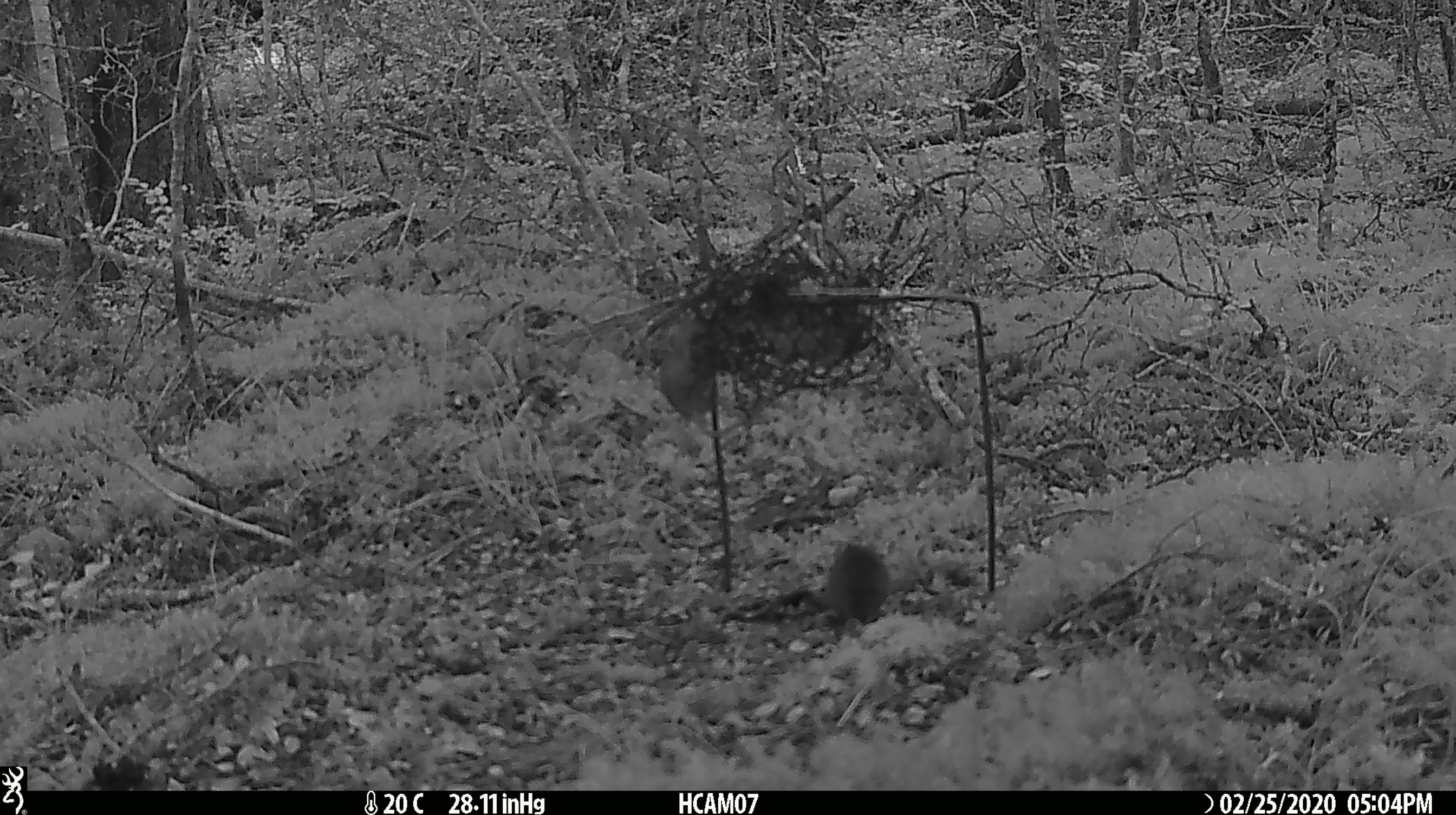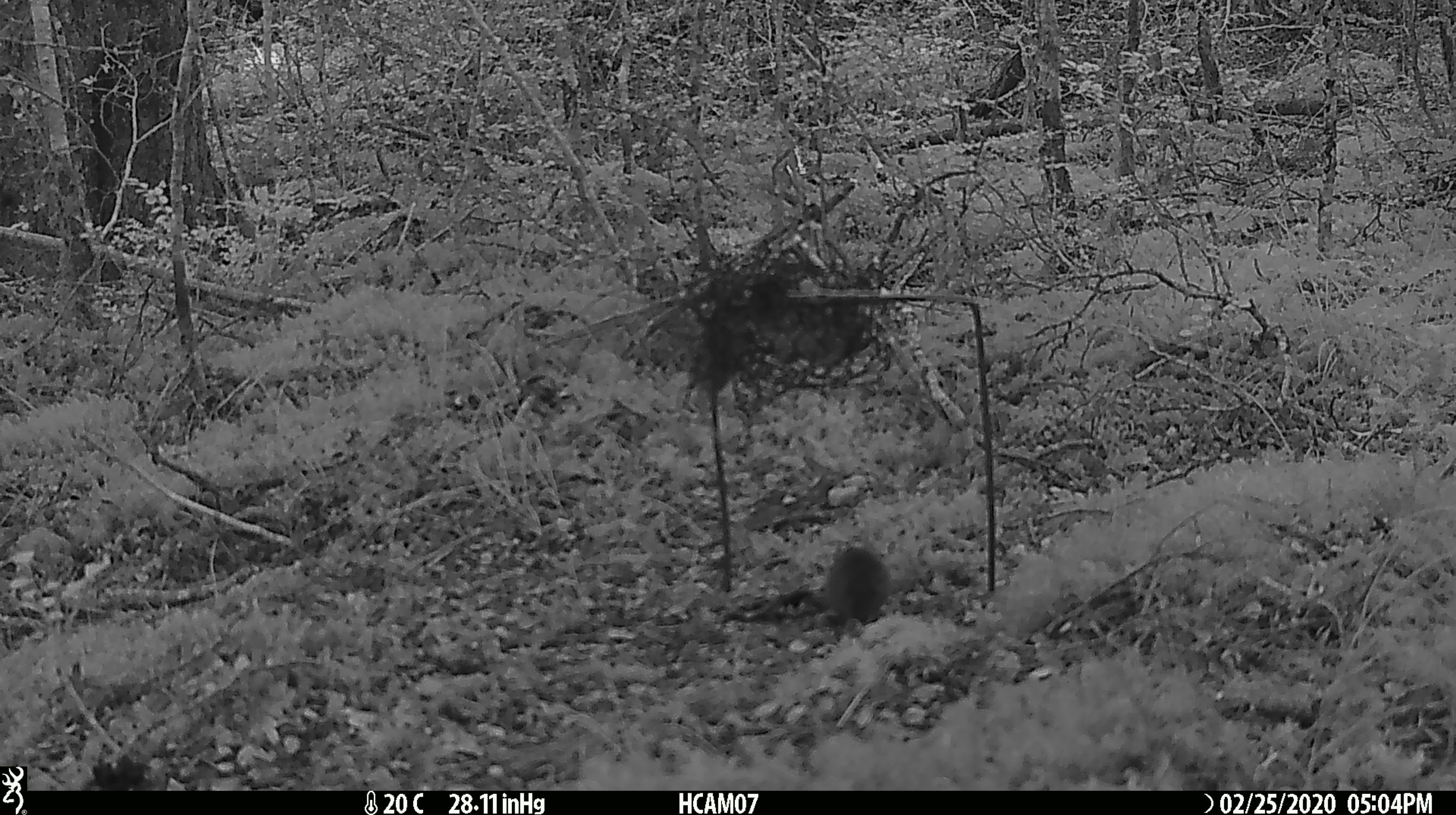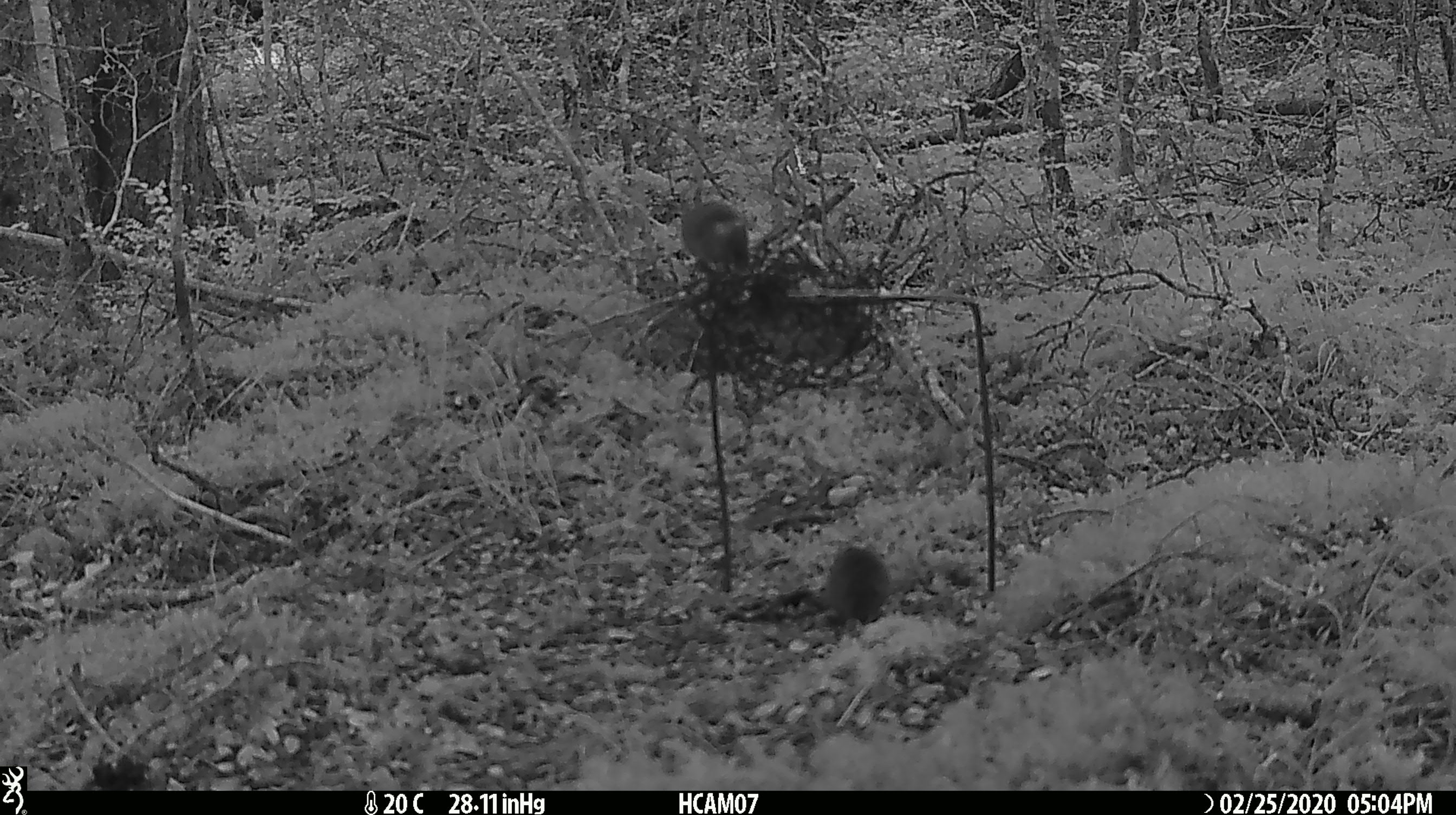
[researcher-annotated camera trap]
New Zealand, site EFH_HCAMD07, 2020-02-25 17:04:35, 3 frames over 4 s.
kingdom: Animalia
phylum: Chordata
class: Mammalia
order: Rodentia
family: Muridae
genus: Mus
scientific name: Mus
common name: mouse